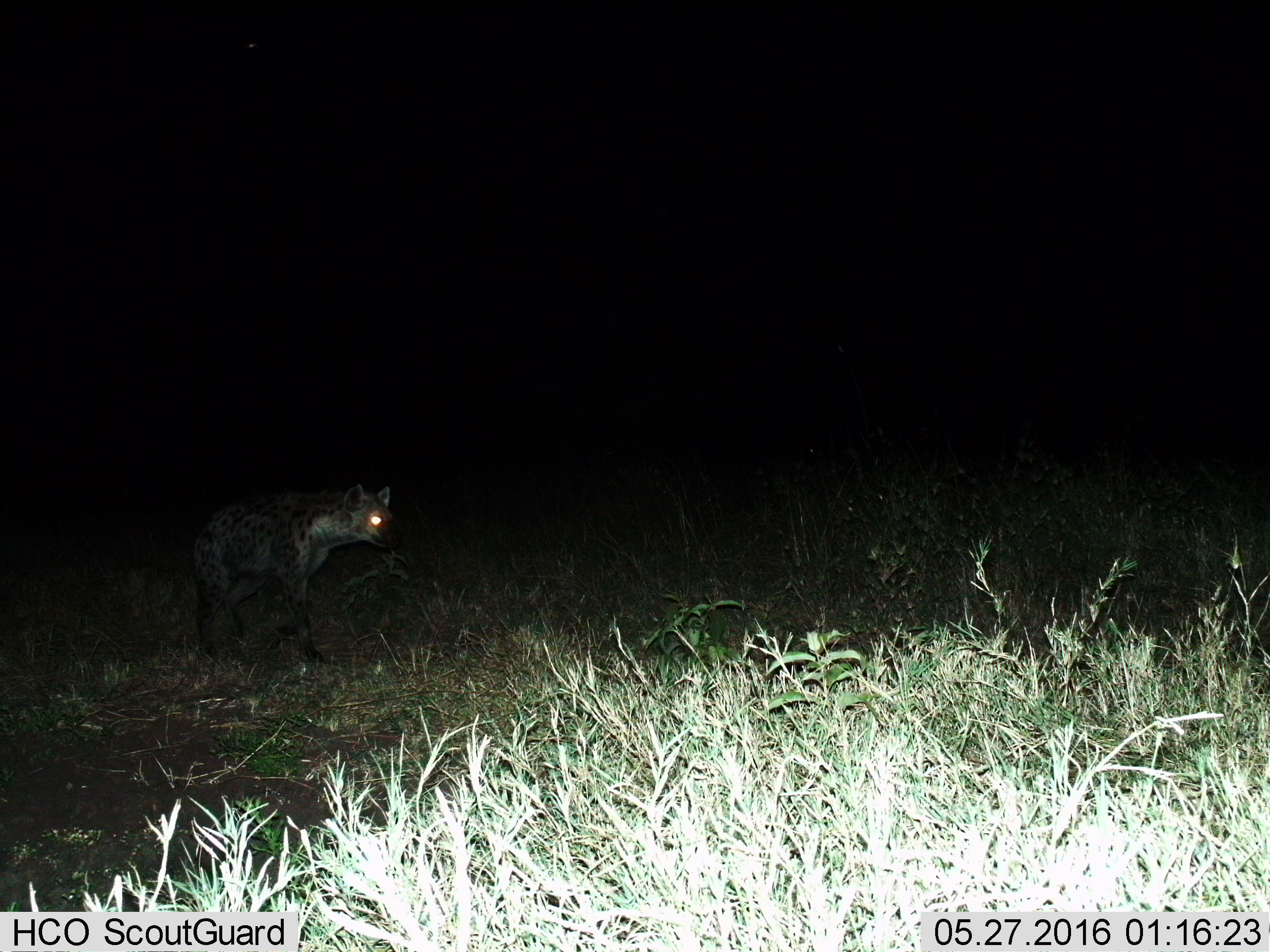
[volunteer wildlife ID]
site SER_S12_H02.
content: unidentified animal